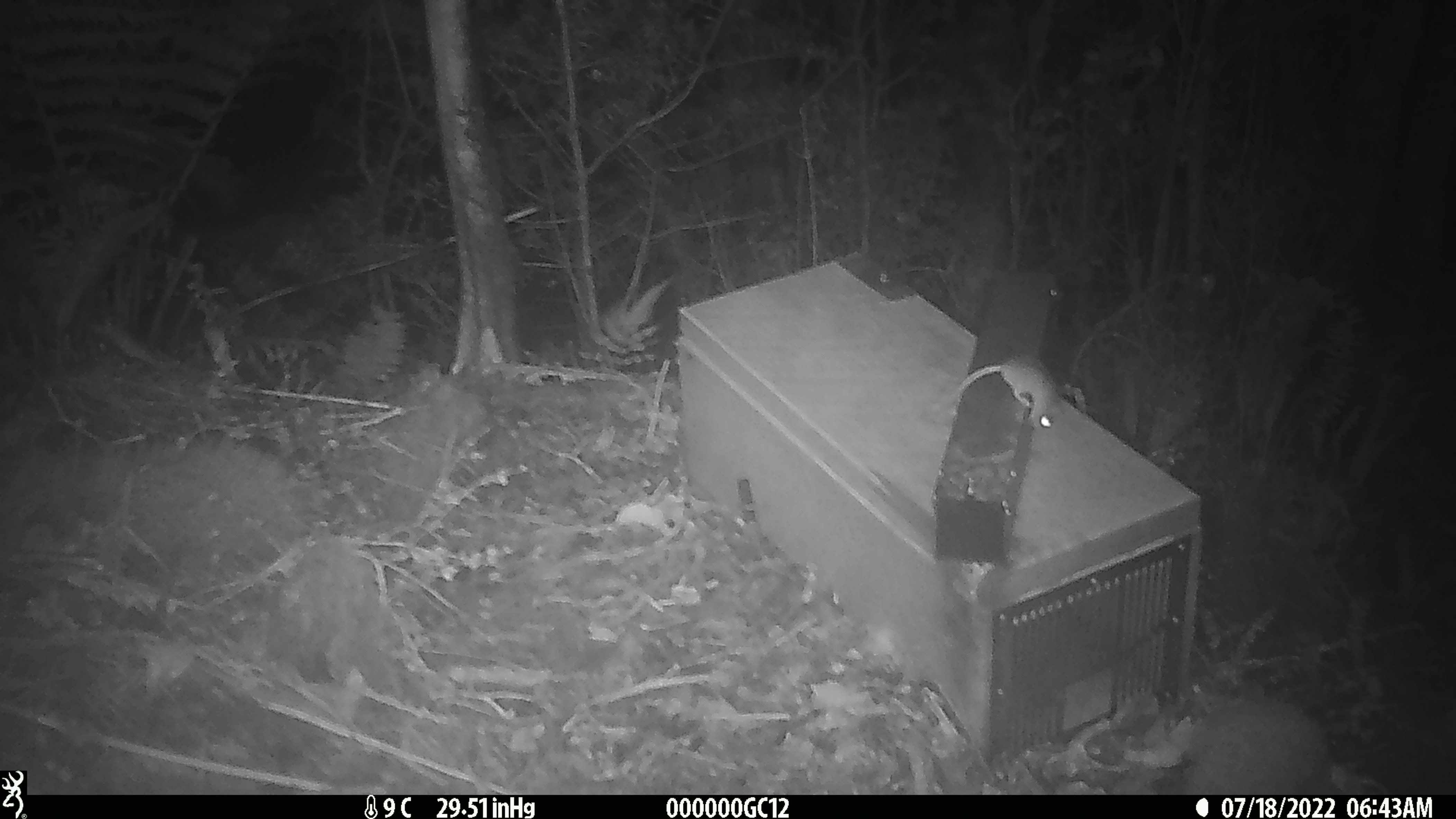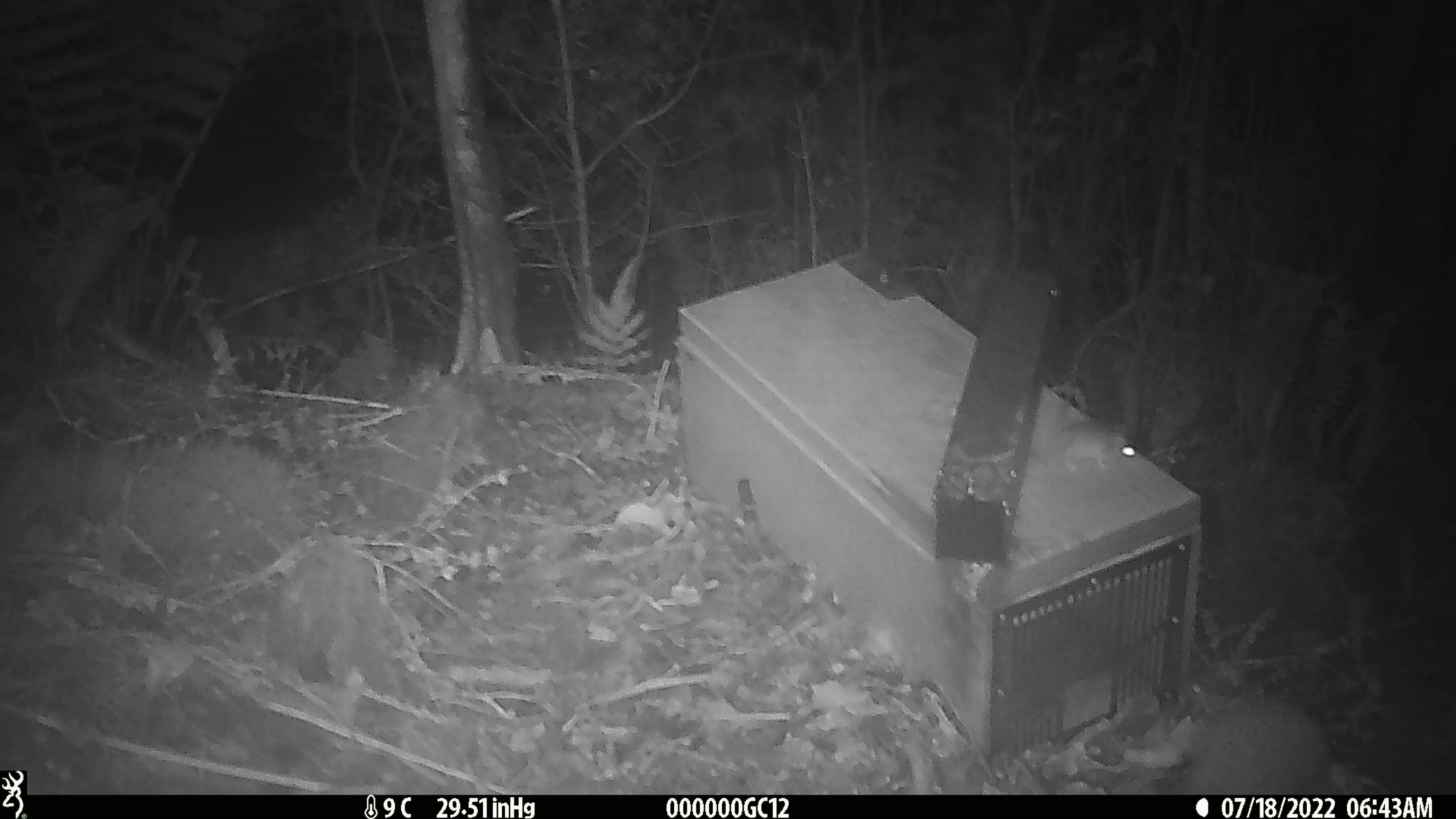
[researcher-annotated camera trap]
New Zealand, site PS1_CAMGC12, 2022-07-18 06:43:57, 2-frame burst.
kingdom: Animalia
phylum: Chordata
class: Mammalia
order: Rodentia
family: Muridae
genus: Mus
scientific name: Mus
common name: mouse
Mouse (Mus).